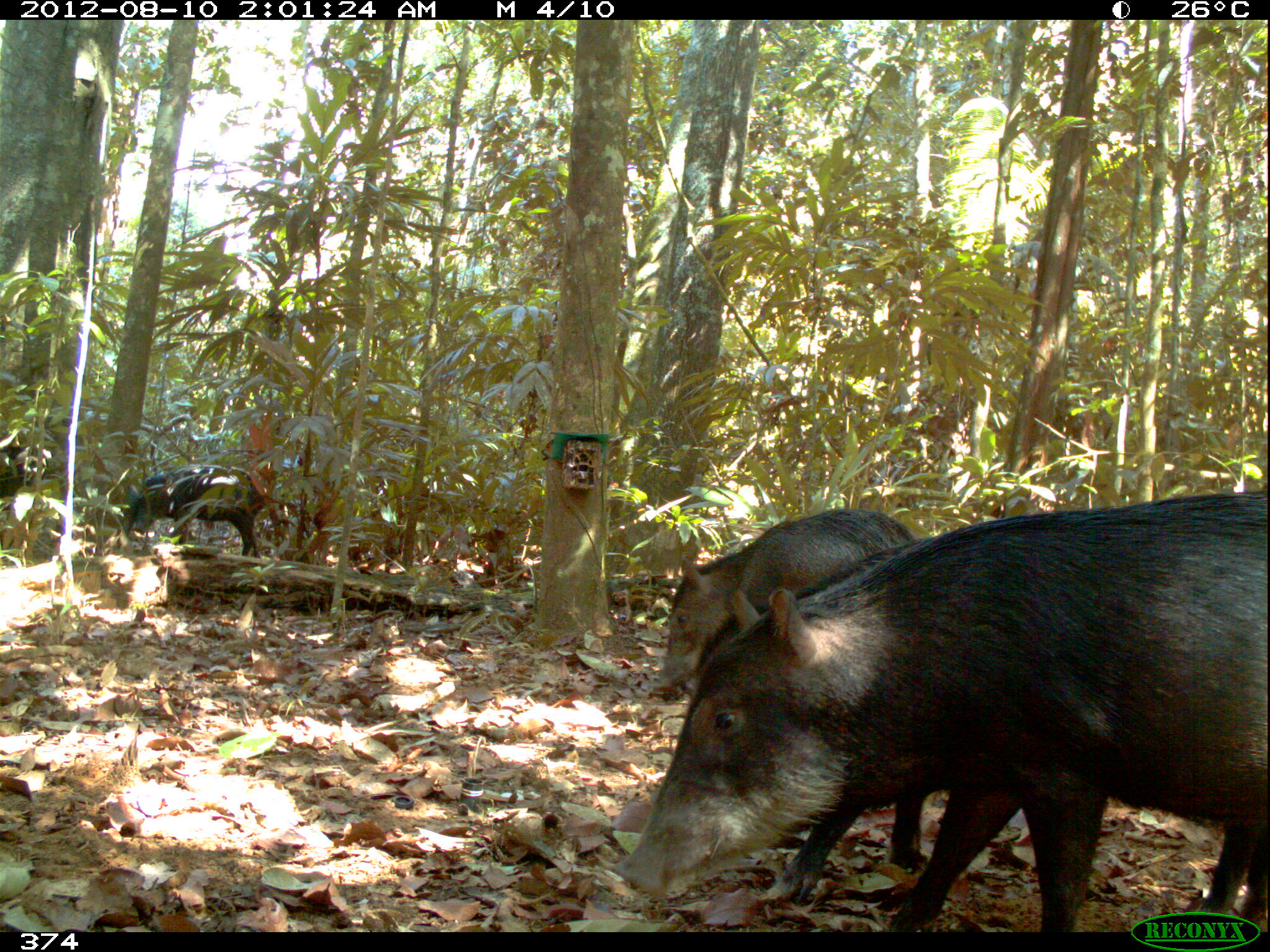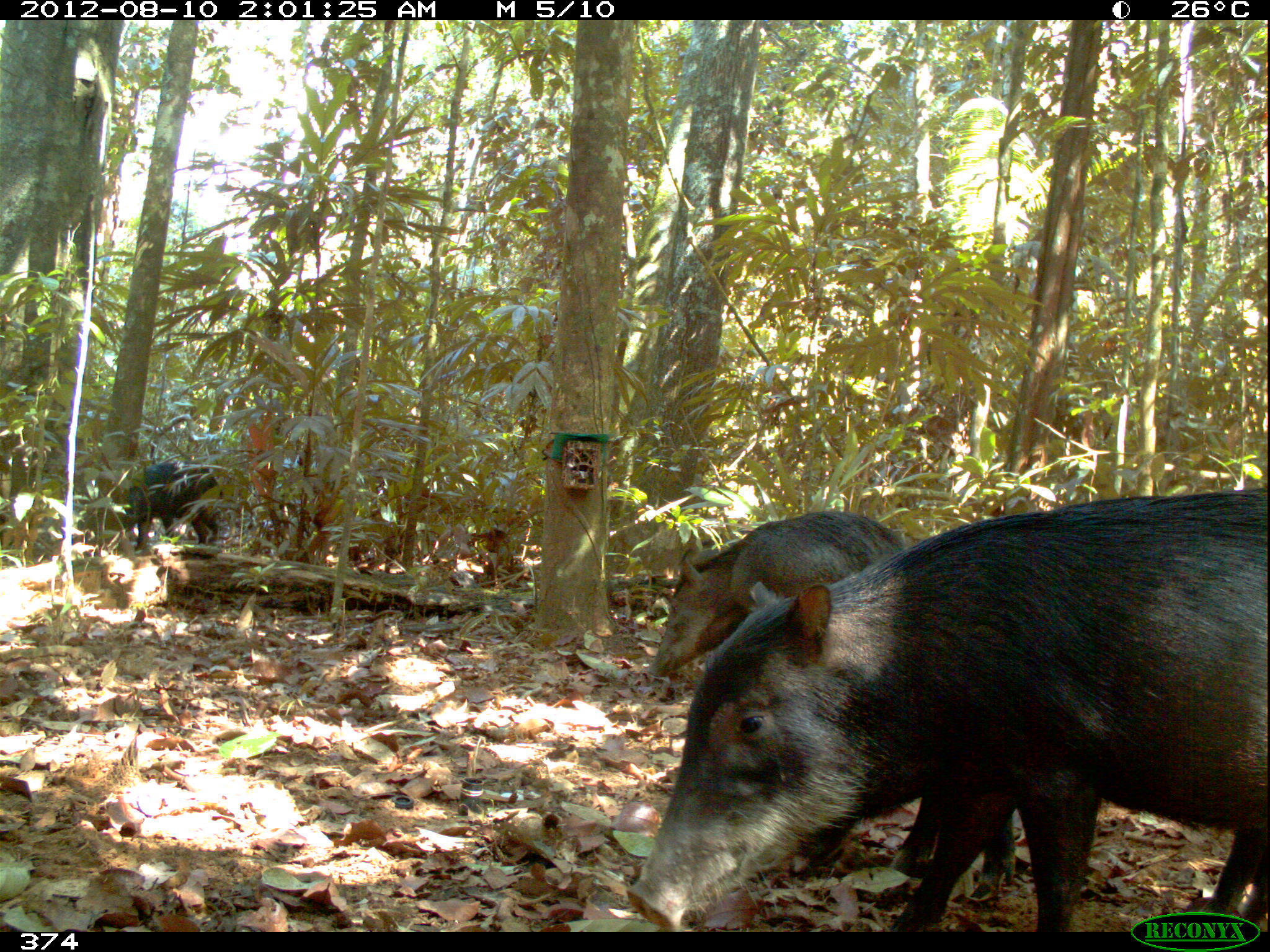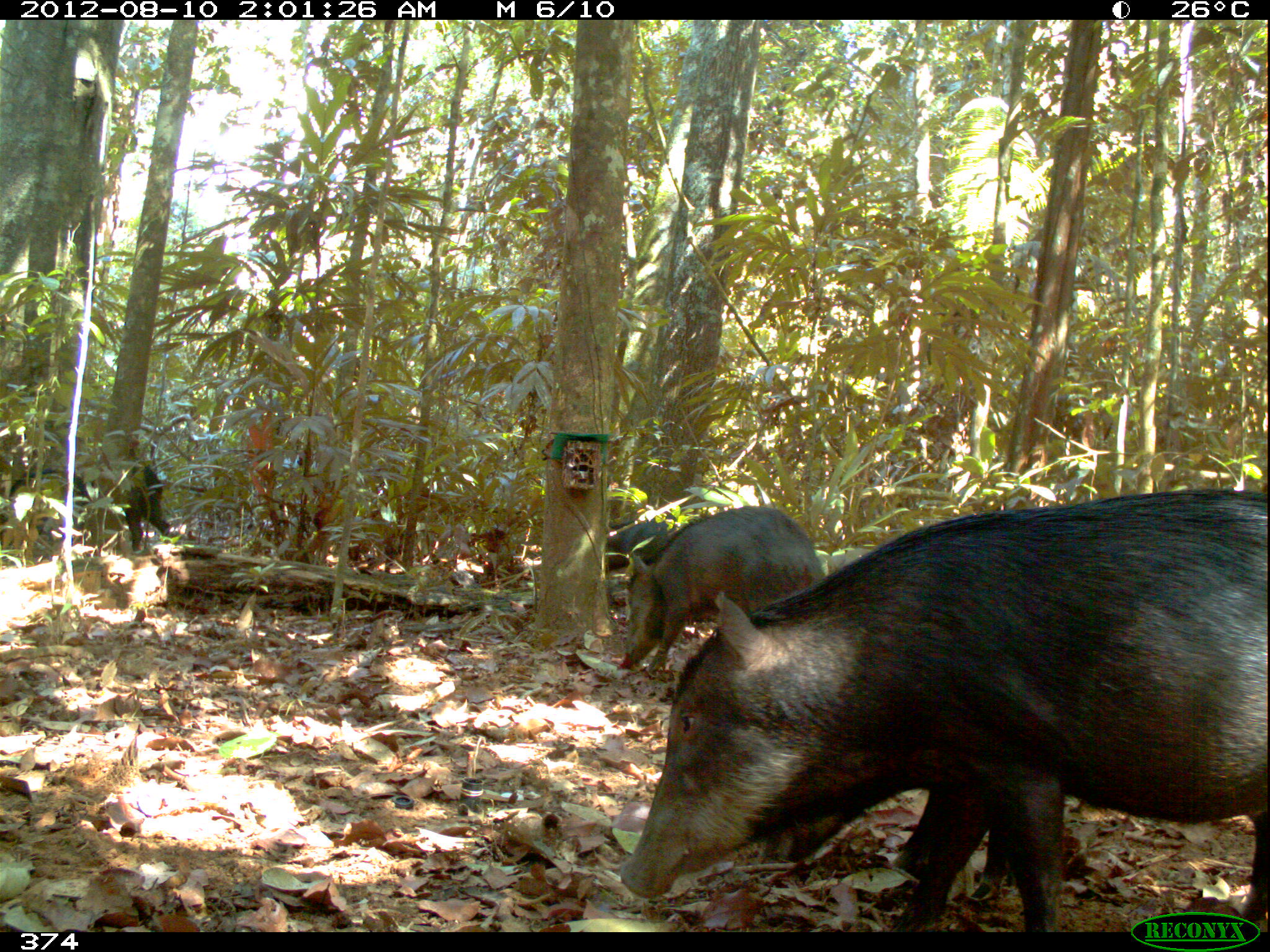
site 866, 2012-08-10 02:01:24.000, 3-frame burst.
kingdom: Animalia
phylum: Chordata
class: Mammalia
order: Artiodactyla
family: Tayassuidae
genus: Tayassu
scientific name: Tayassu pecari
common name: white-lipped peccary